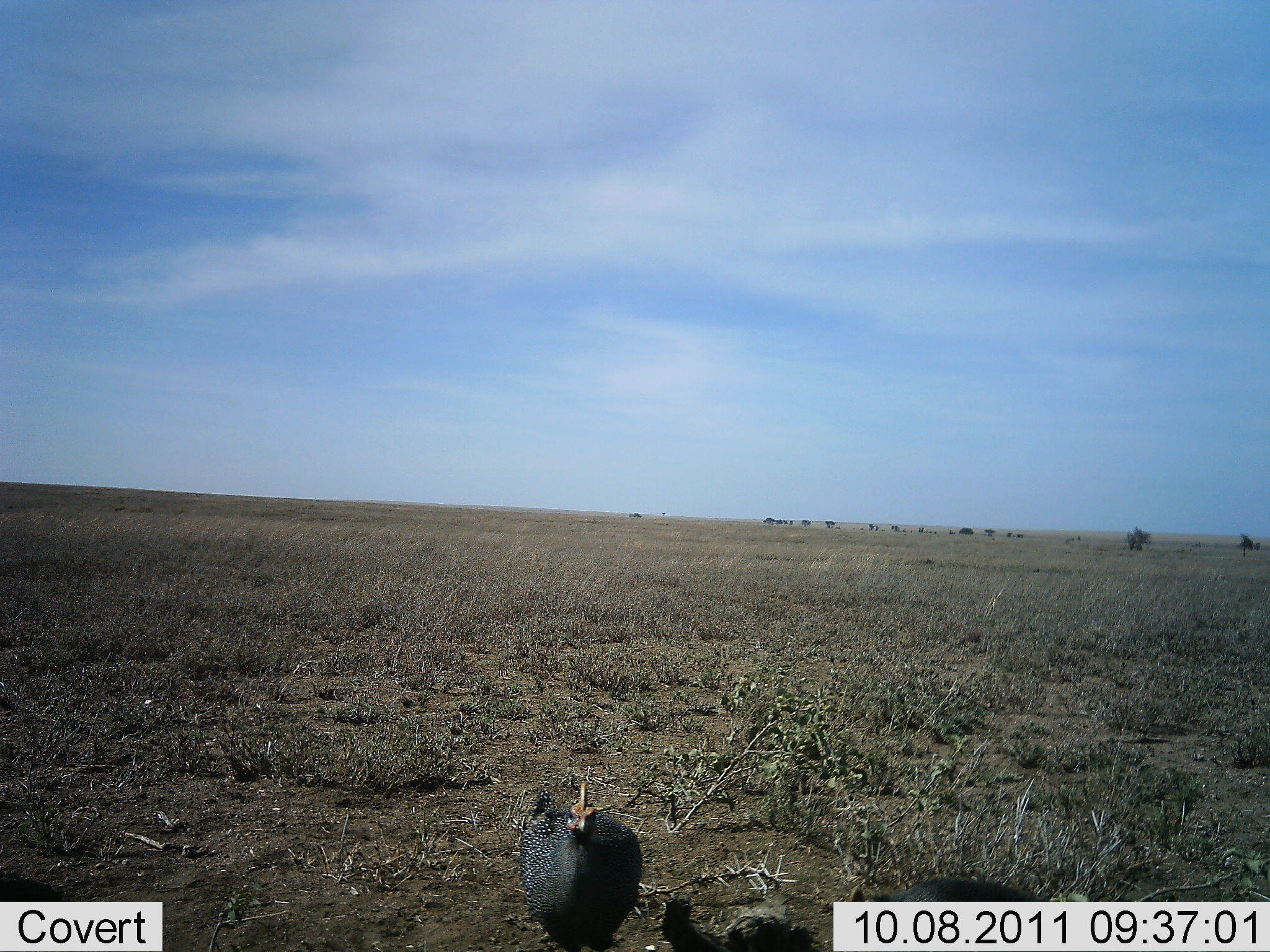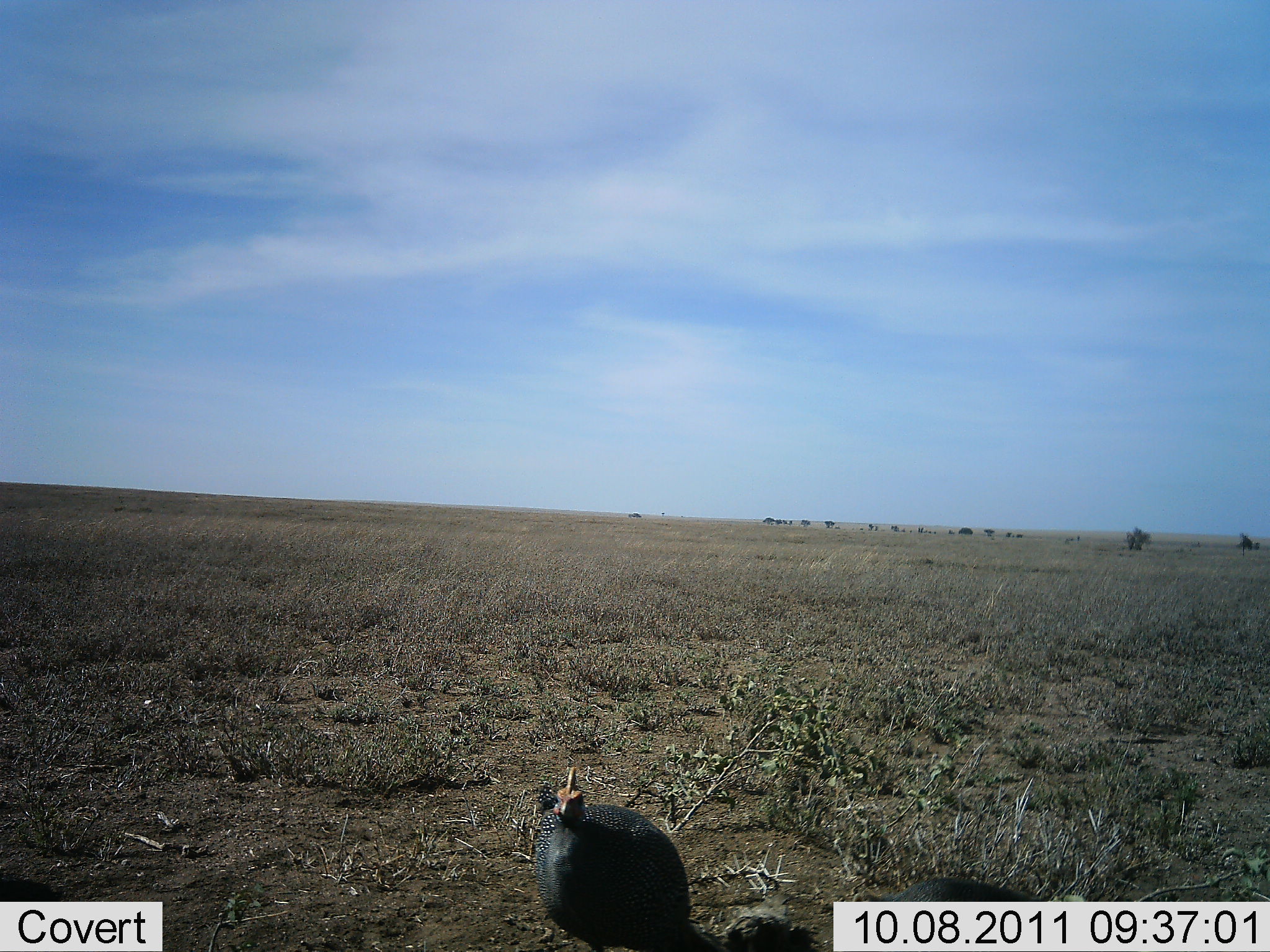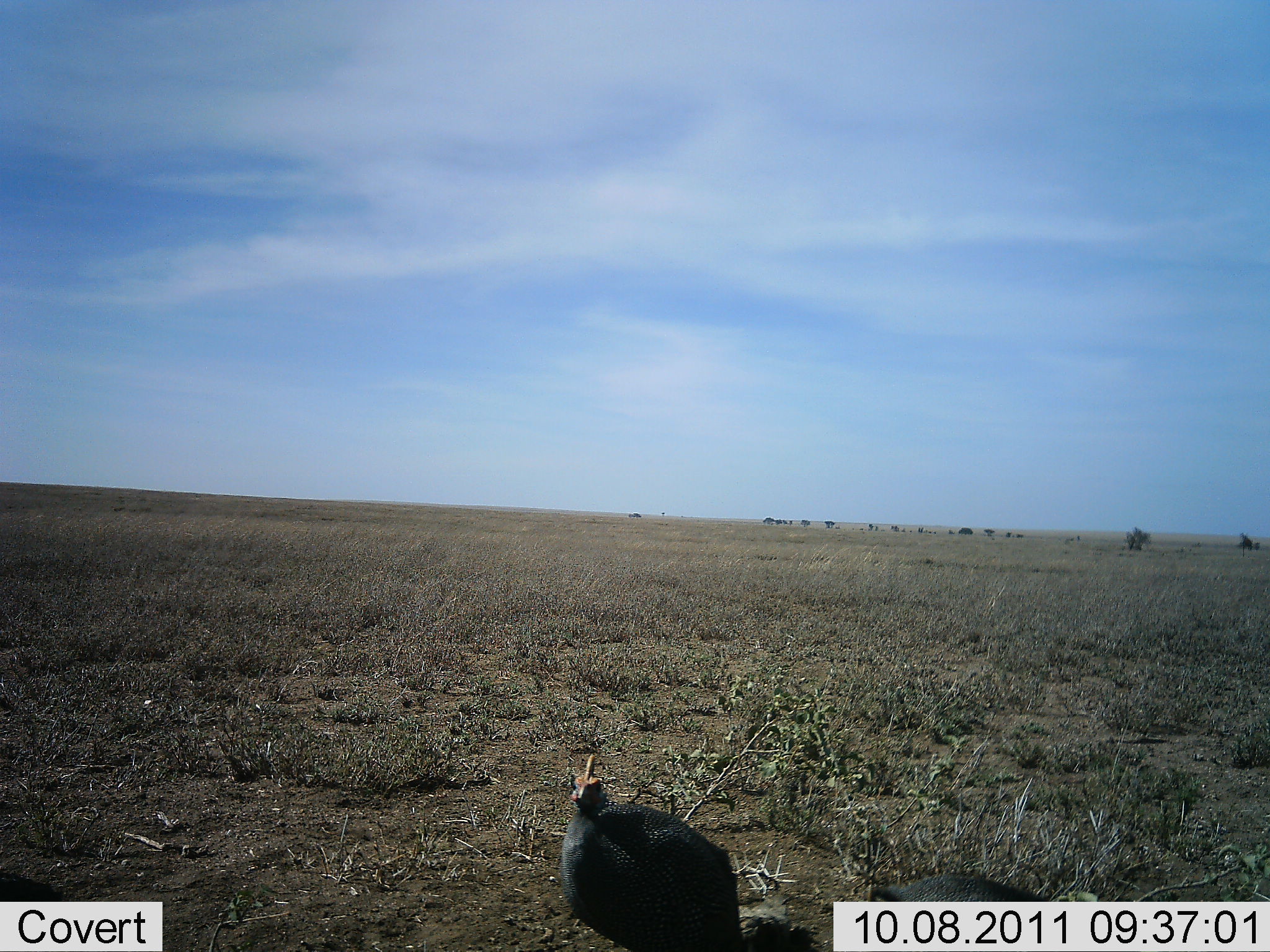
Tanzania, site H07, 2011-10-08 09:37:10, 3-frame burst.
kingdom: Animalia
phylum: Chordata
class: Aves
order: Galliformes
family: Numididae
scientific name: Numididae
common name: guinea fowl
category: guineafowl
Guineafowl (guinea fowl) (Numididae), count 1. Behavior (volunteer vote fractions): standing 73%, resting 0%, moving 27%, interacting 0%. Young present (vote fraction): 0%. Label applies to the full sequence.